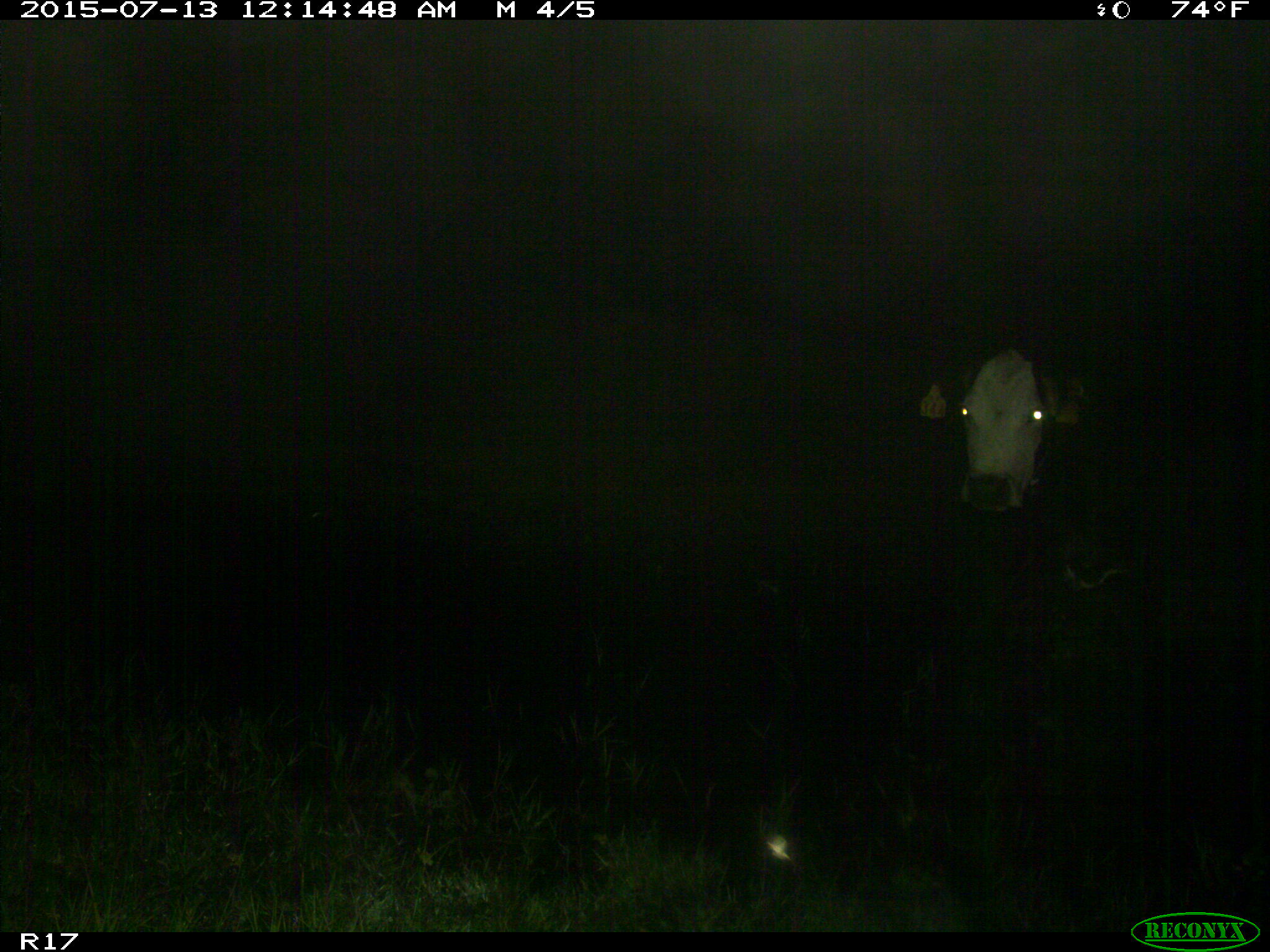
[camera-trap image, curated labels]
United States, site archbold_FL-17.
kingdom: Animalia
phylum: Chordata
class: Mammalia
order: Artiodactyla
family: Bovidae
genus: Bos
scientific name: Bos taurus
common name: domestic cow